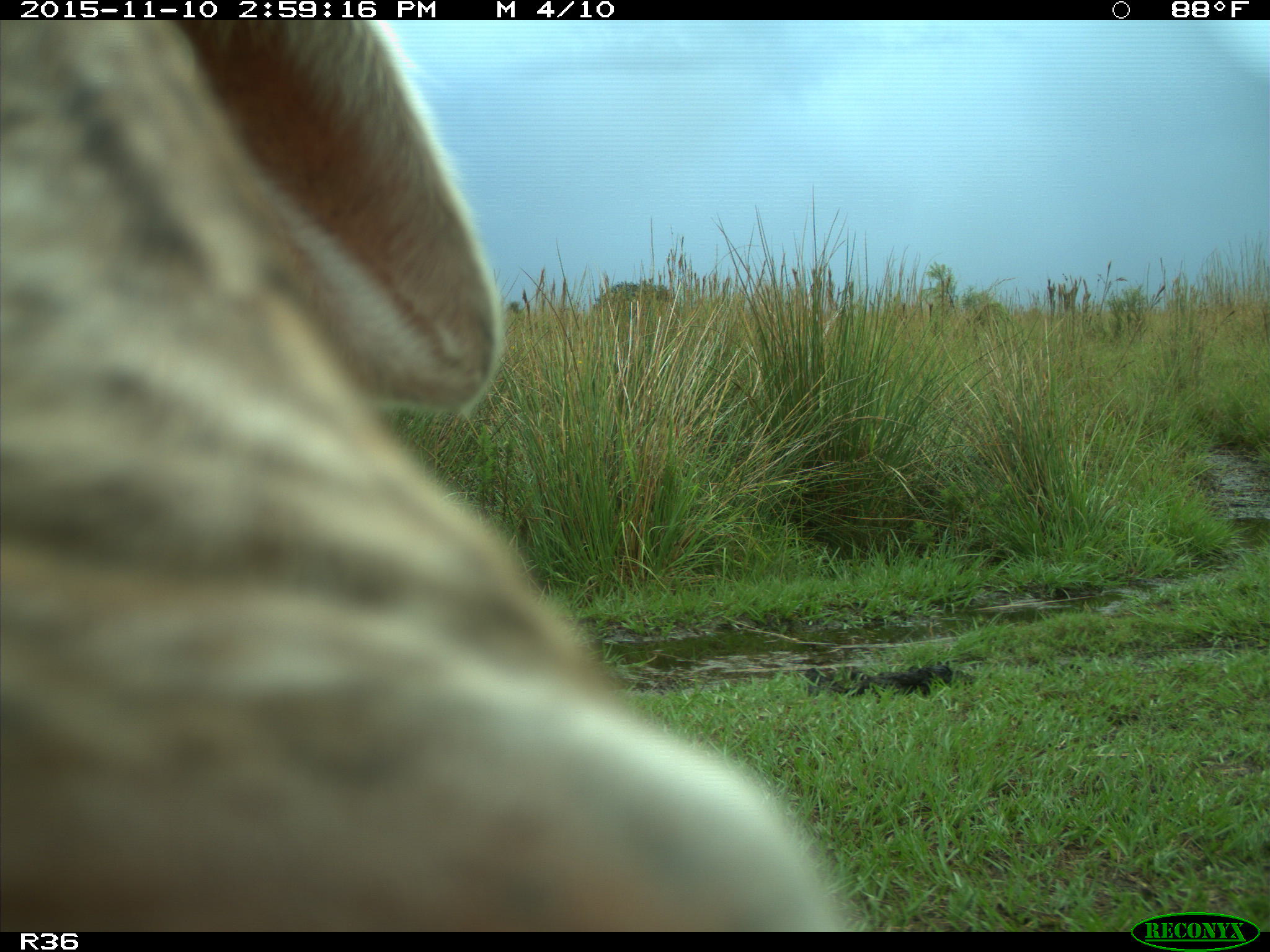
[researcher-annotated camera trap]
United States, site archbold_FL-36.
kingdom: Animalia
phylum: Chordata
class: Mammalia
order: Artiodactyla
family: Bovidae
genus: Bos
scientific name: Bos taurus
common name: domestic cow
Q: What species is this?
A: Bos taurus (domestic cow).